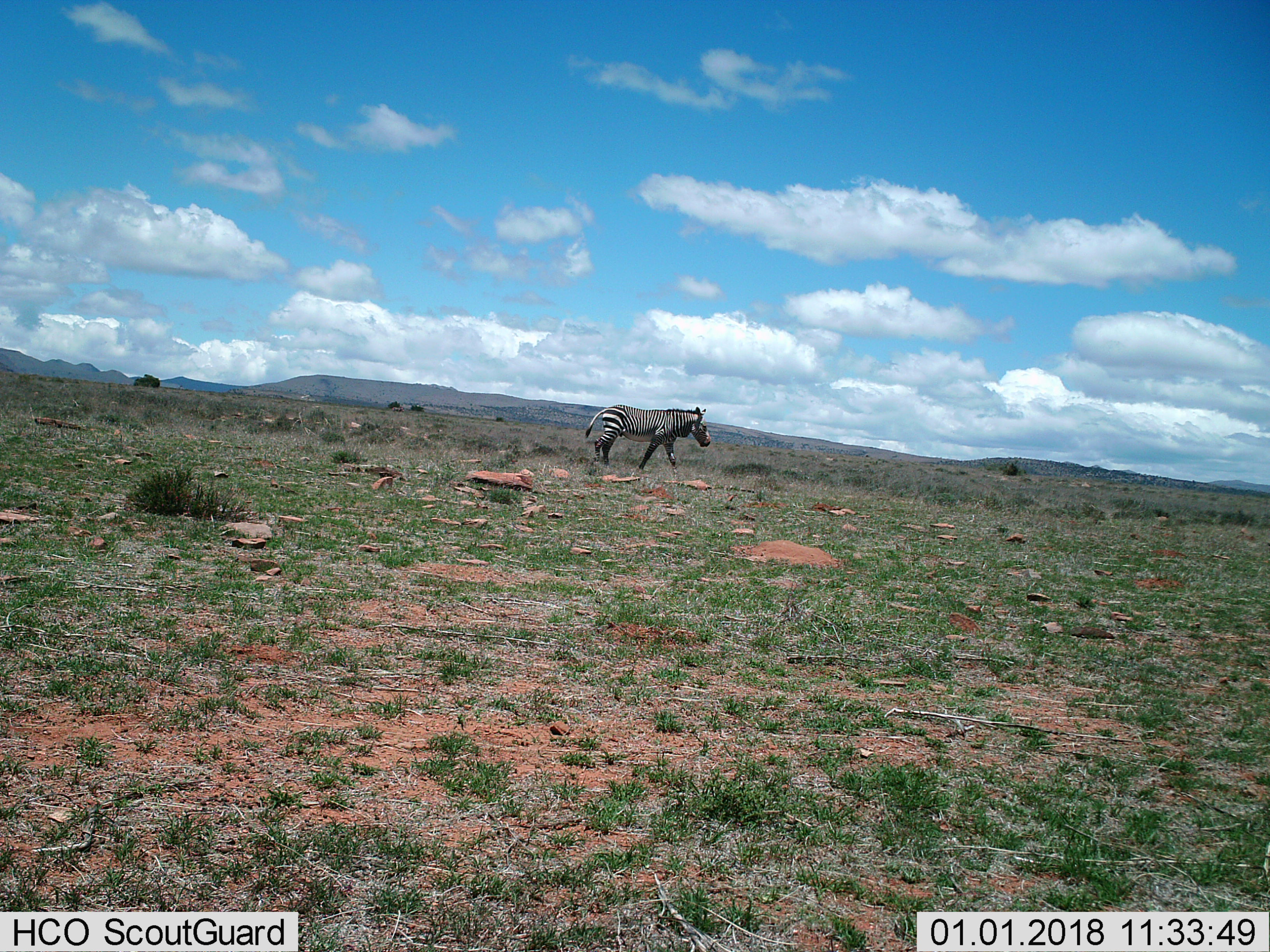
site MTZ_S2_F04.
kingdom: Animalia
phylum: Chordata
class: Mammalia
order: Perissodactyla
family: Equidae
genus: Equus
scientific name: Equus zebra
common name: mountain zebra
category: zebramountain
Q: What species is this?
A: Zebramountain (mountain zebra) (Equus zebra).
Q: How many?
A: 1.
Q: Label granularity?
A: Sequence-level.